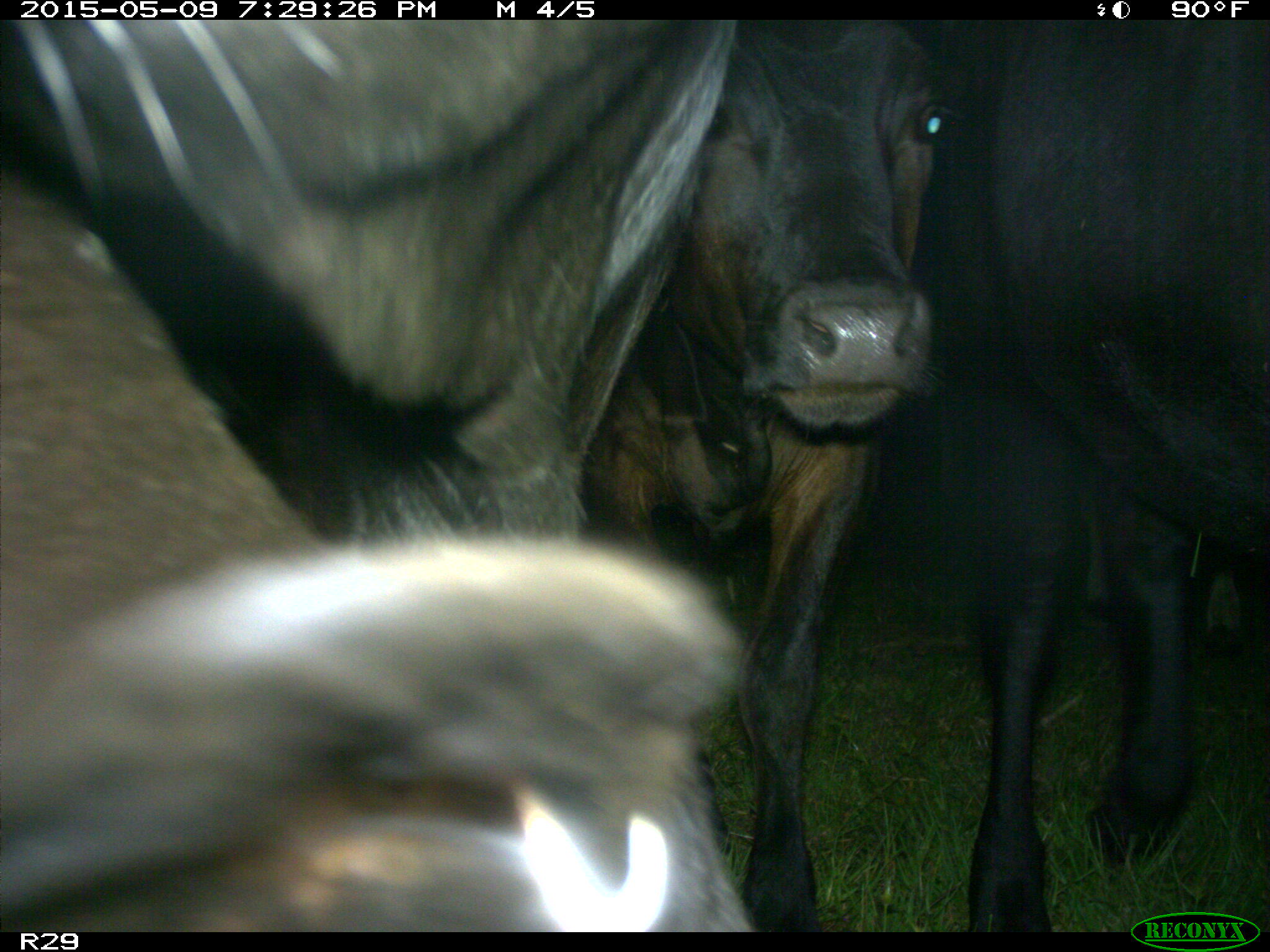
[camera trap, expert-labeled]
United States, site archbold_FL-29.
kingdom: Animalia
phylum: Chordata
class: Mammalia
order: Artiodactyla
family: Bovidae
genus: Bos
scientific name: Bos taurus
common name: domestic cow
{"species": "Bos taurus (domestic cow)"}